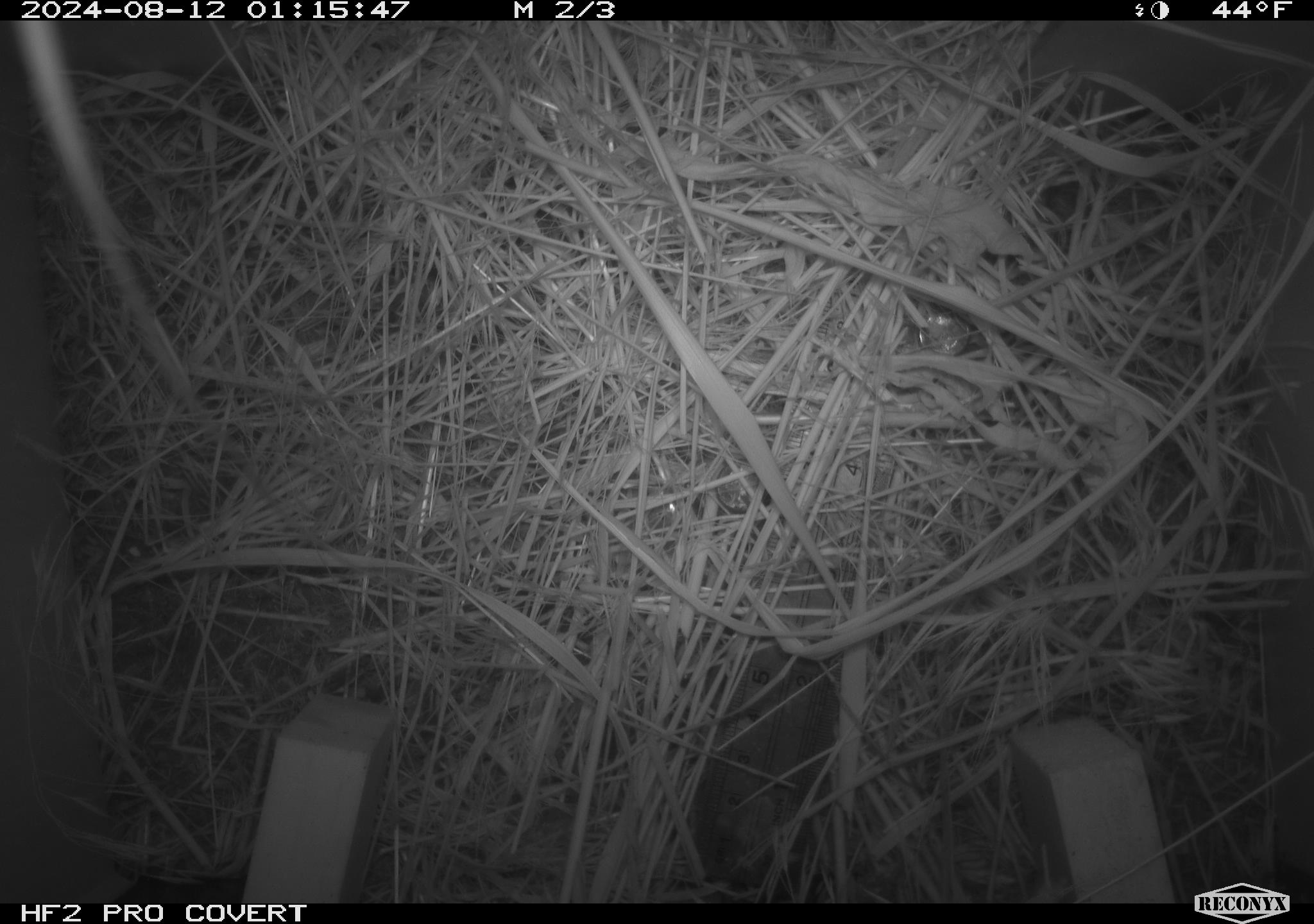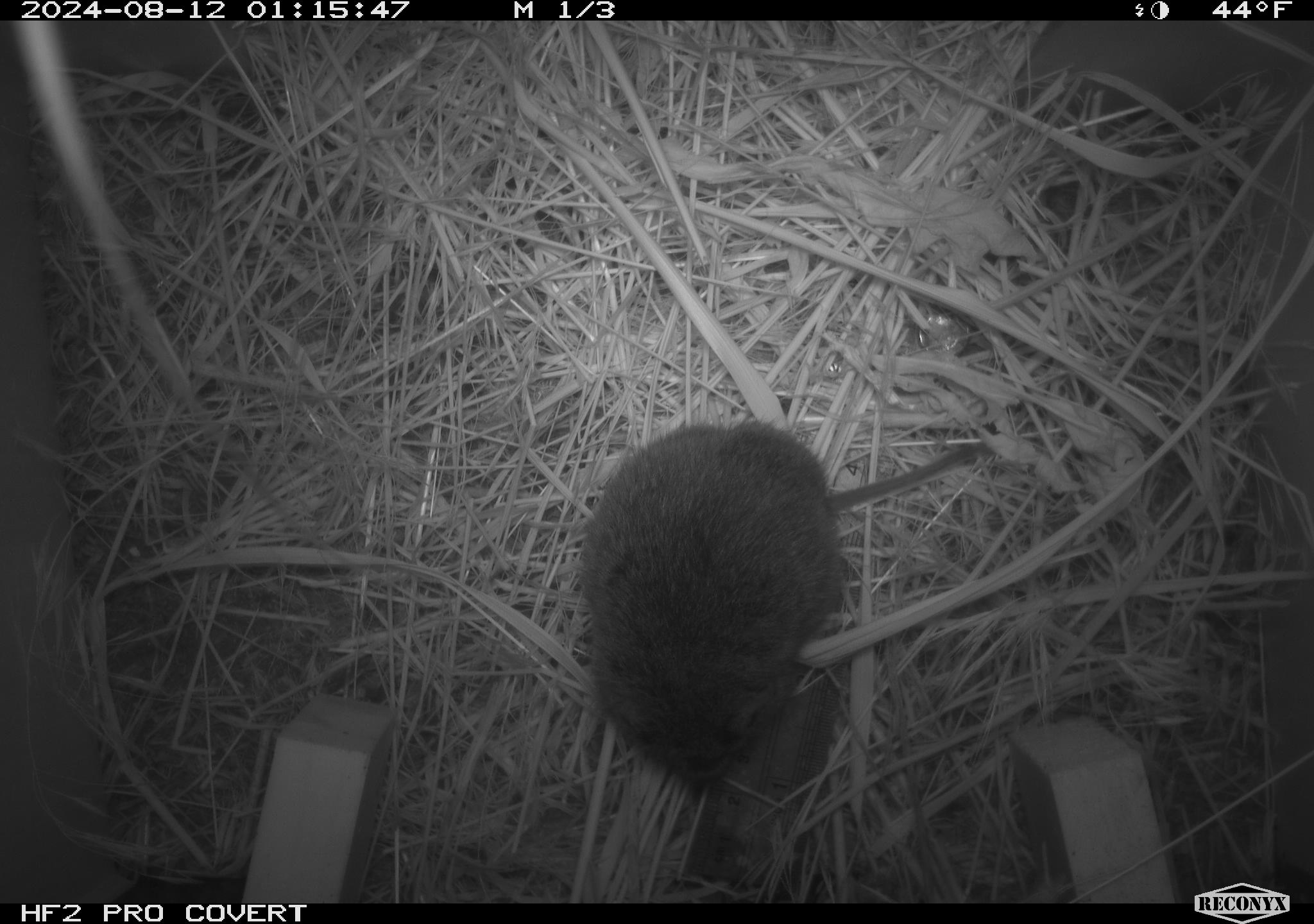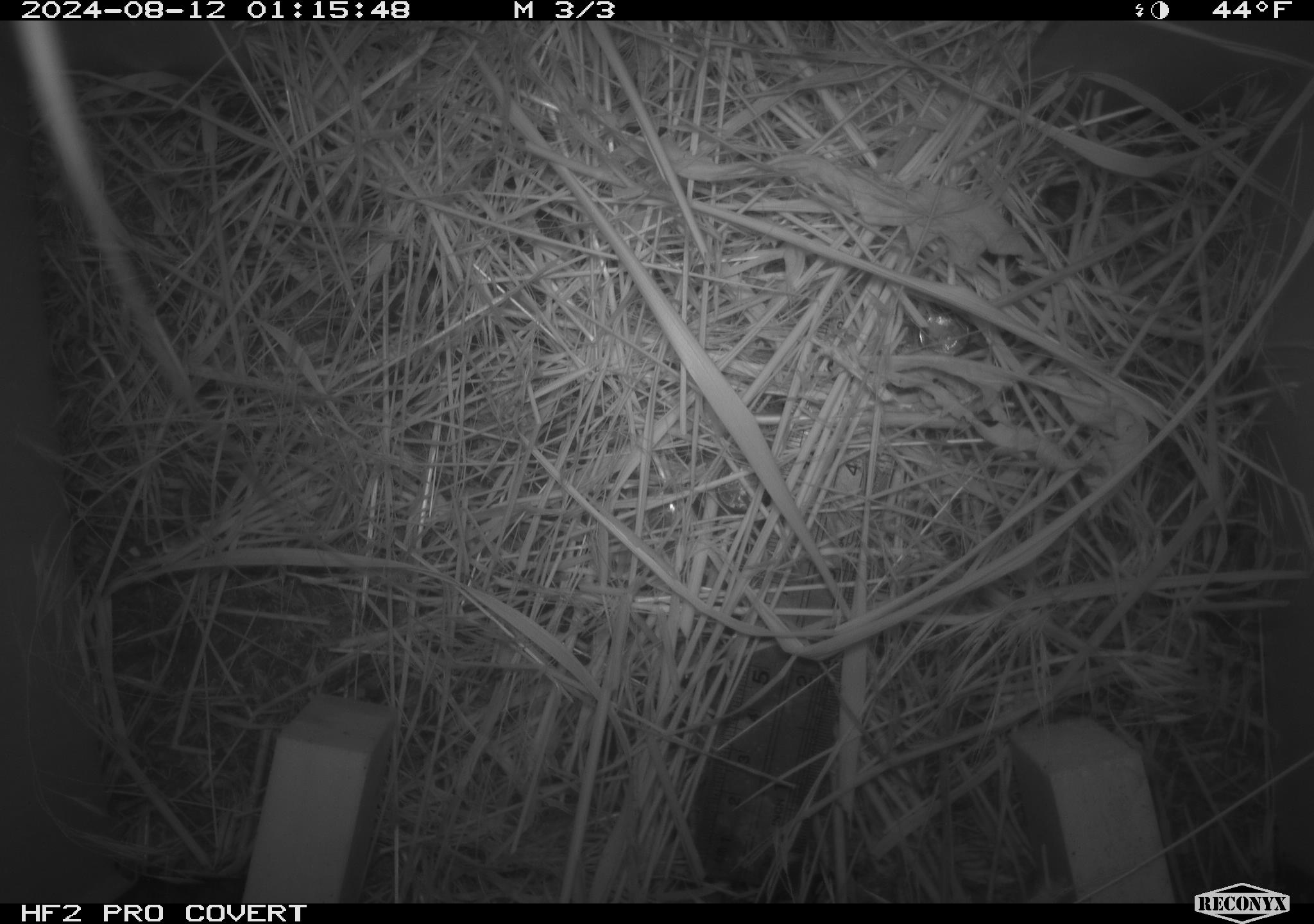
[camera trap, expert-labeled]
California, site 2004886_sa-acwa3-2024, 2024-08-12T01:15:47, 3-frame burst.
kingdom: Animalia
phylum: Chordata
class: Mammalia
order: Rodentia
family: Cricetidae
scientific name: Arvicolinae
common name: voles, lemmings, and muskrats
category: arvicolinae subfamily